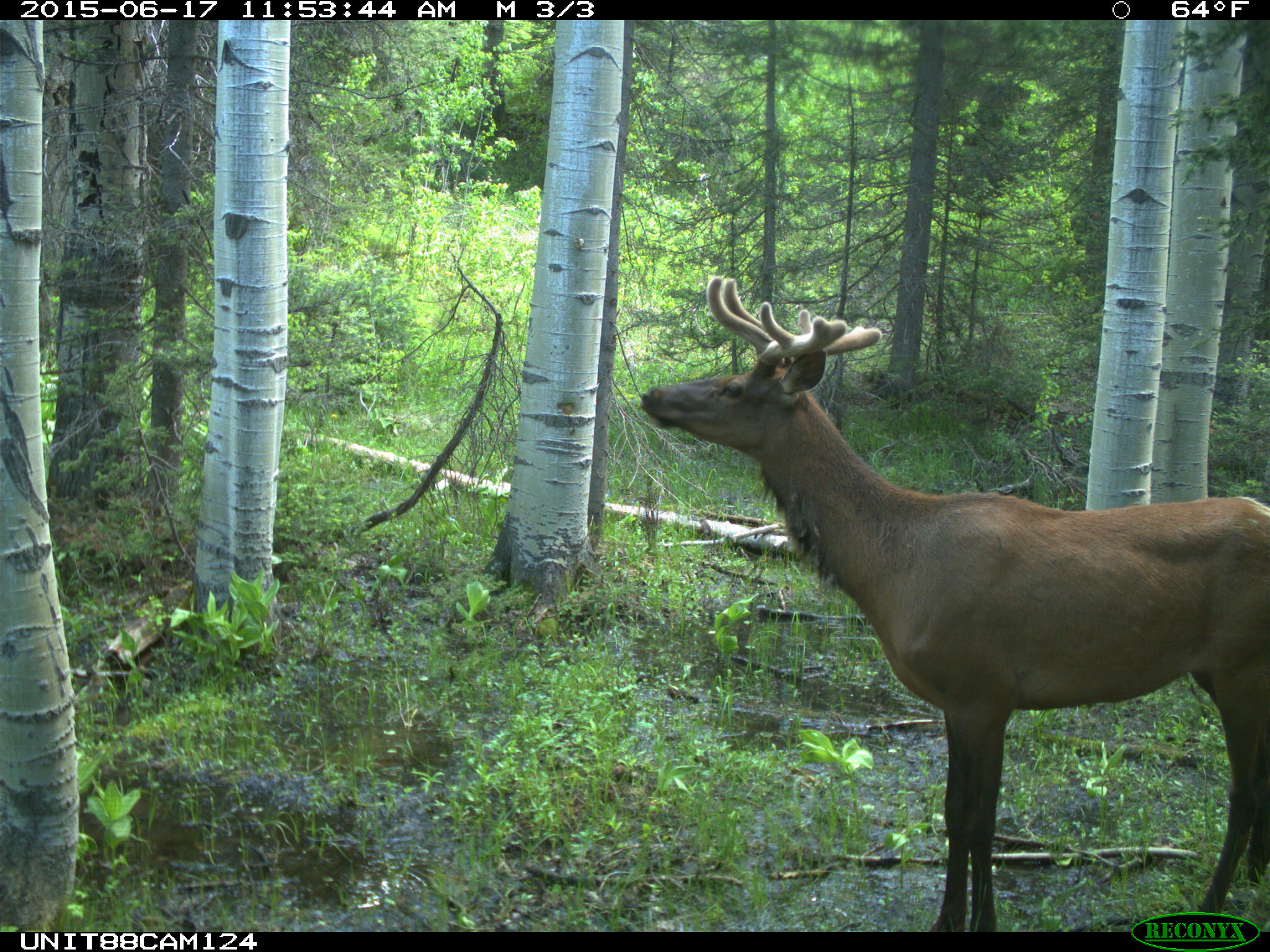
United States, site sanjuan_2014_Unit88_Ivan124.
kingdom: Animalia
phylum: Chordata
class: Mammalia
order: Artiodactyla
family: Cervidae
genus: Cervus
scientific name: Cervus elaphus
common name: red deer